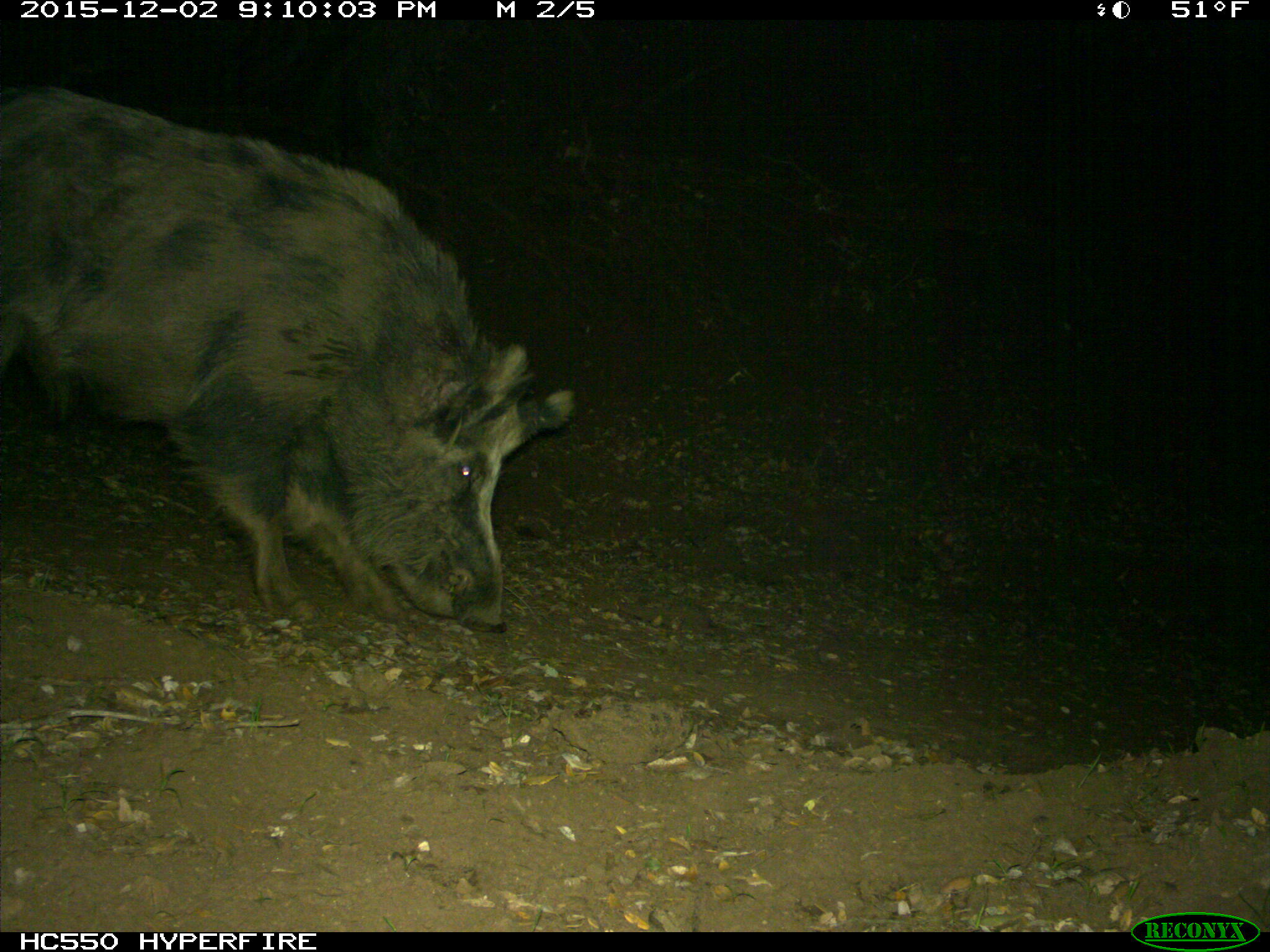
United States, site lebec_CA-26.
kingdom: Animalia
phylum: Chordata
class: Mammalia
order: Artiodactyla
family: Suidae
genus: Sus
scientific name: Sus scrofa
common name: wild boar